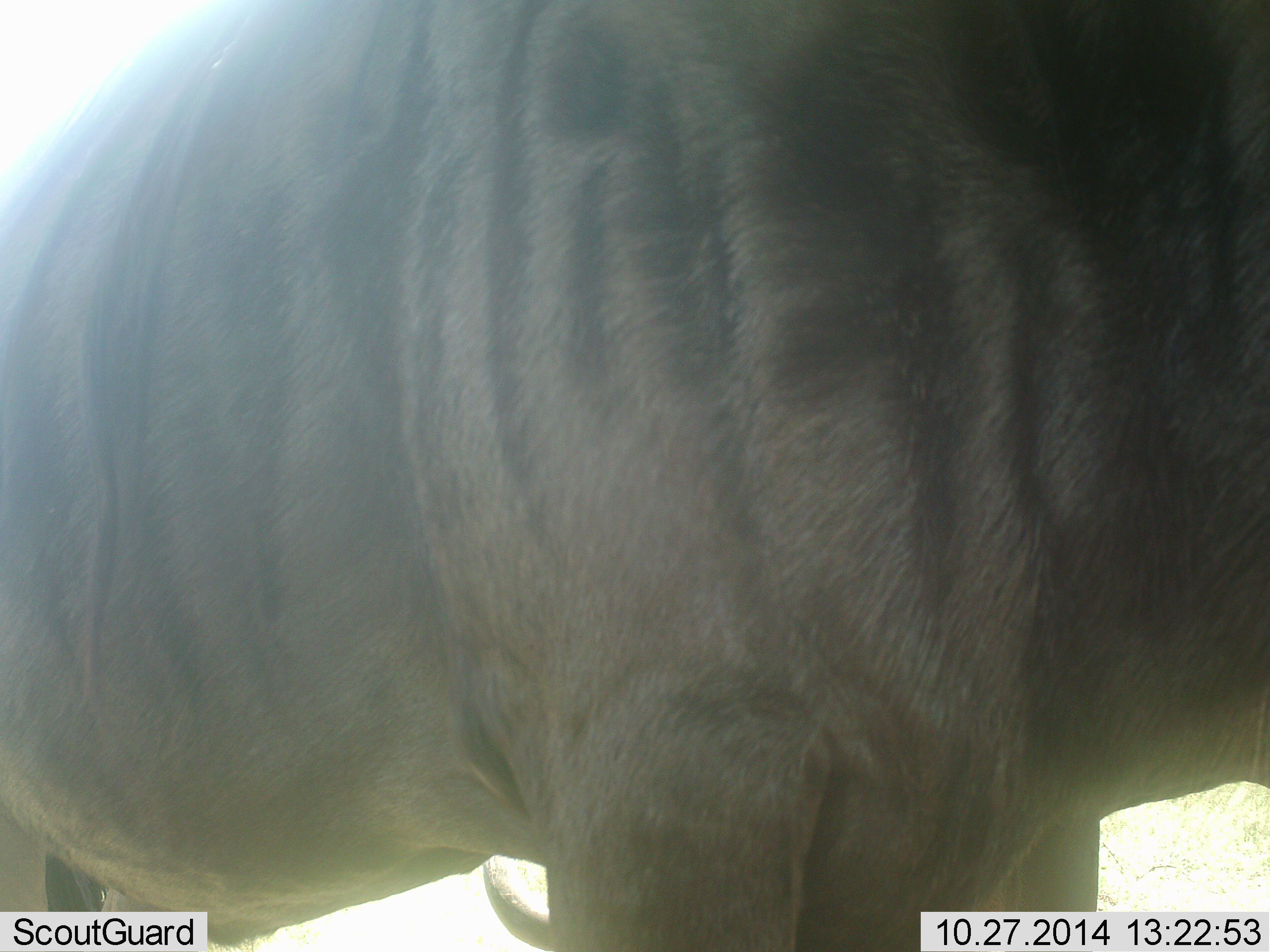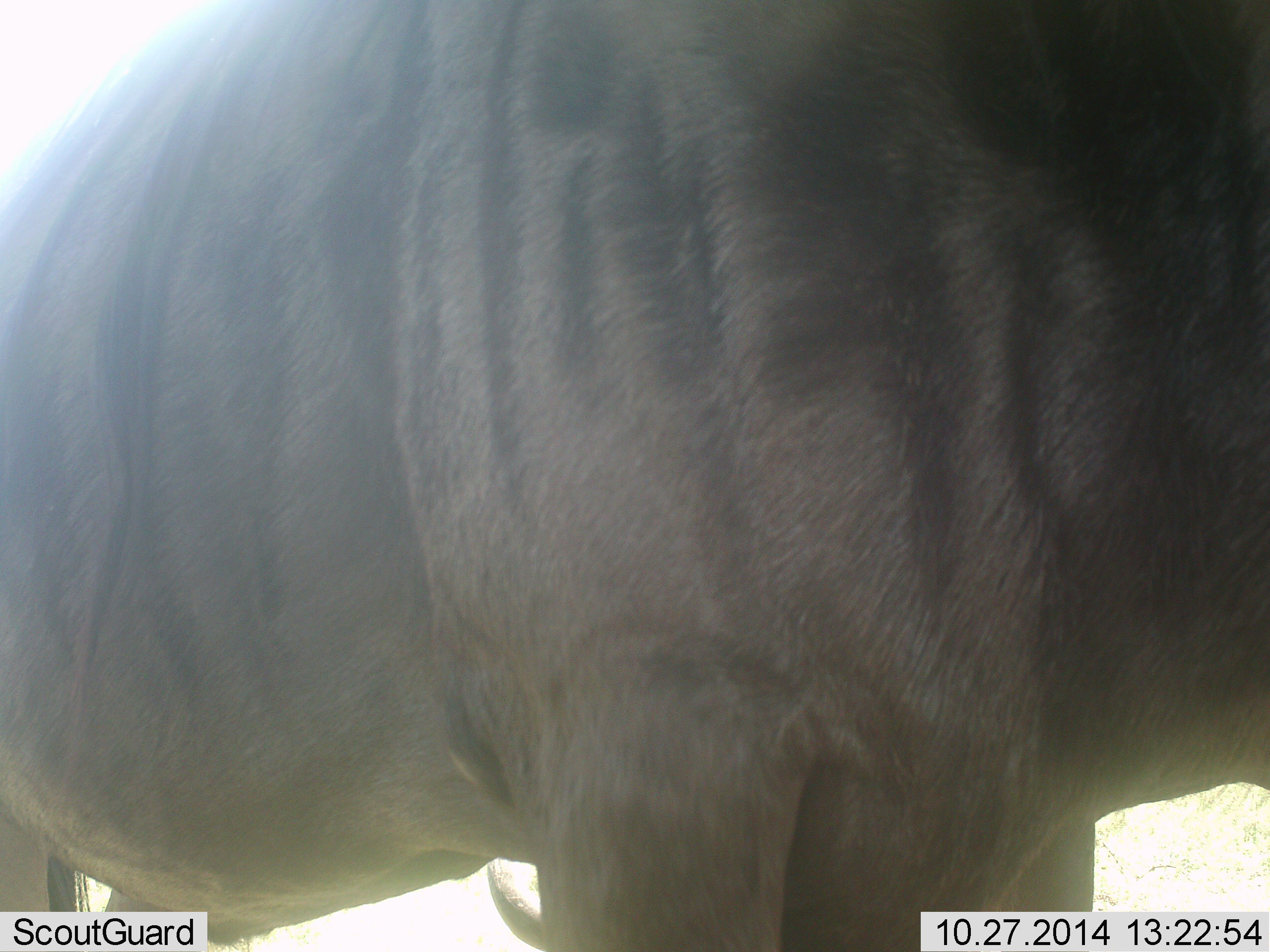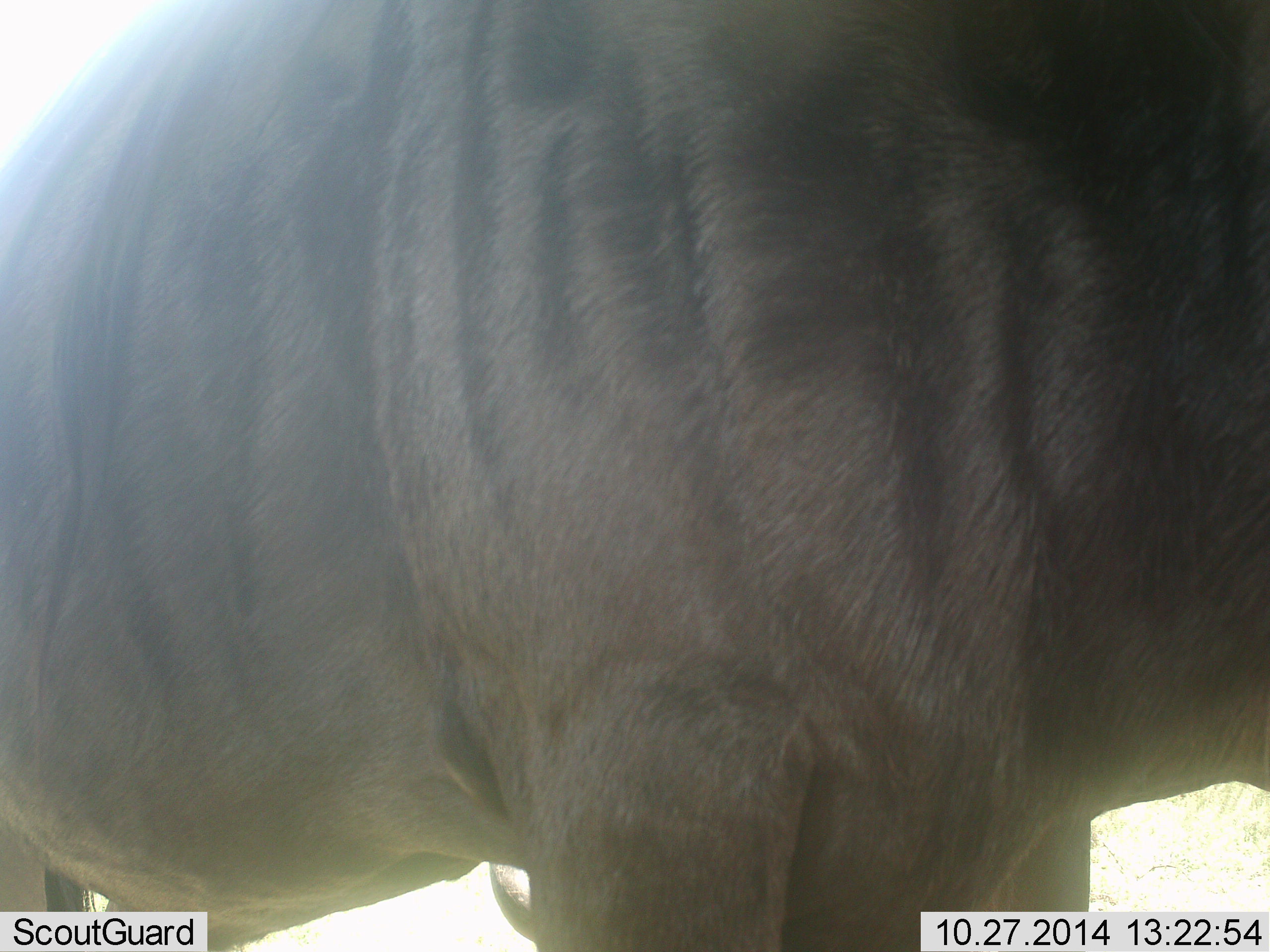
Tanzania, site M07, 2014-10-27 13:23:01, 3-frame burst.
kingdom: Animalia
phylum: Chordata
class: Mammalia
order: Artiodactyla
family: Bovidae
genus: Connochaetes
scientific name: Connochaetes taurinus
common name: blue wildebeest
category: wildebeest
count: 1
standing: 100%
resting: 10%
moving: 0%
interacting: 0%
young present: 0%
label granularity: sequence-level